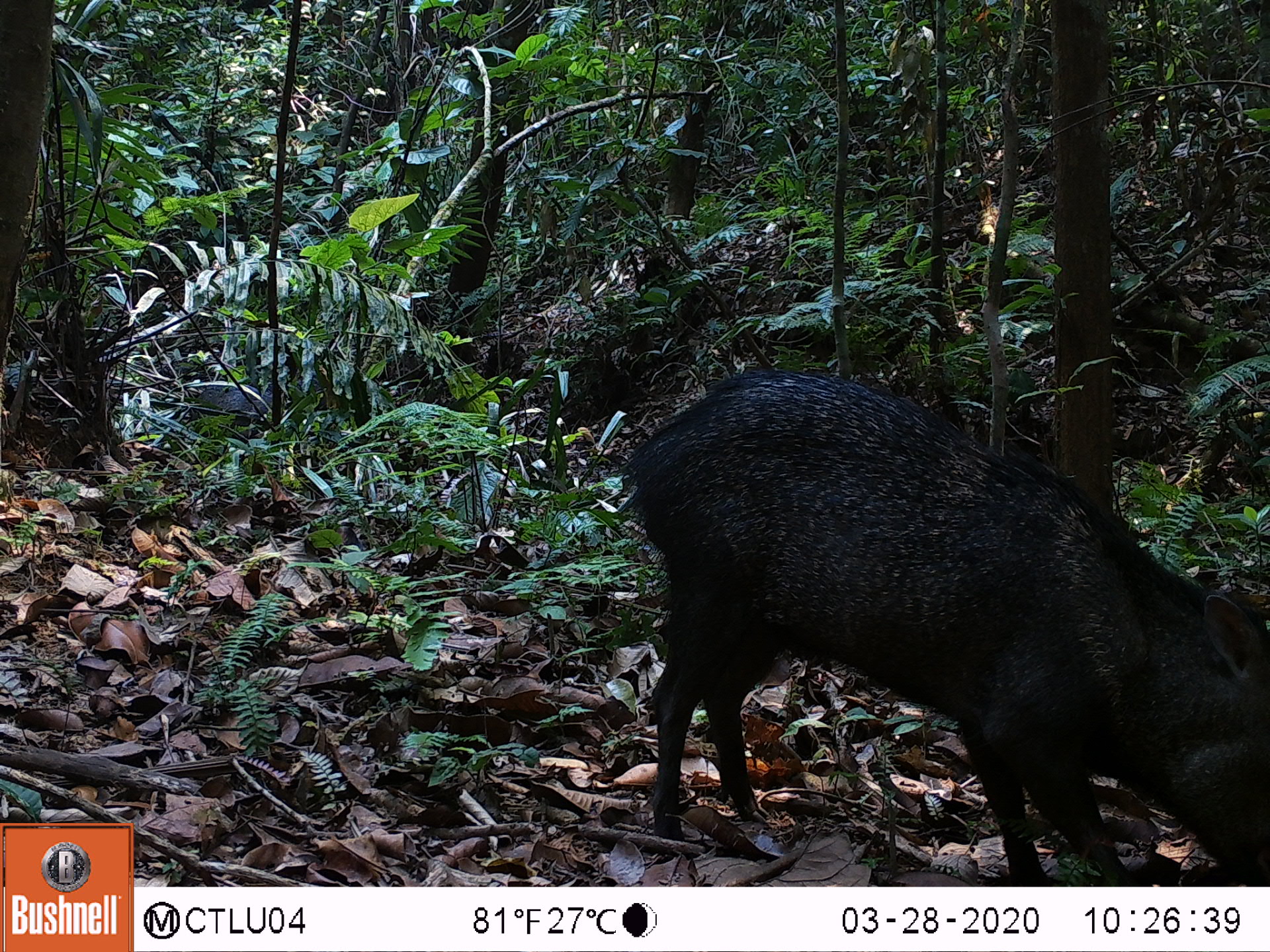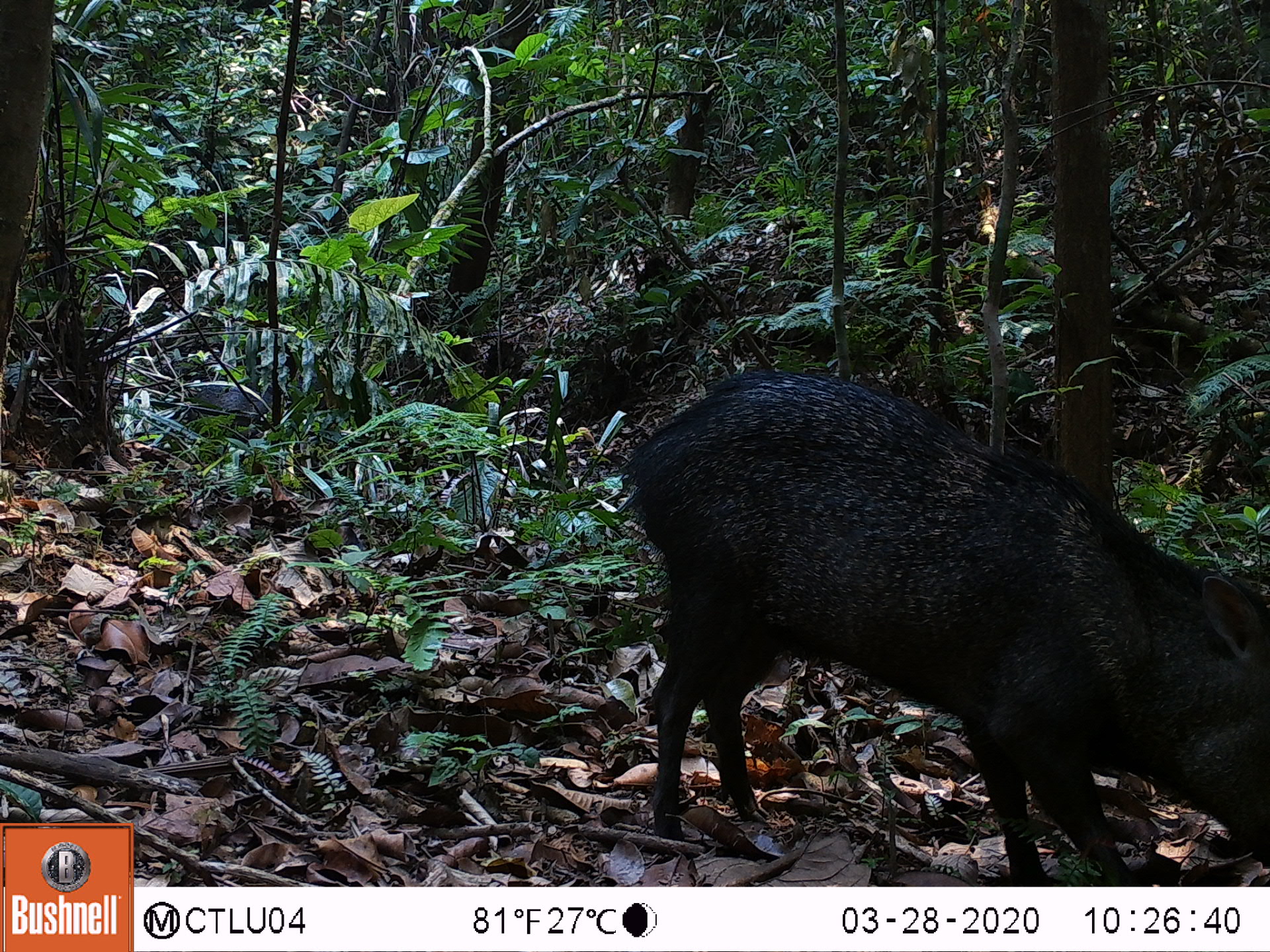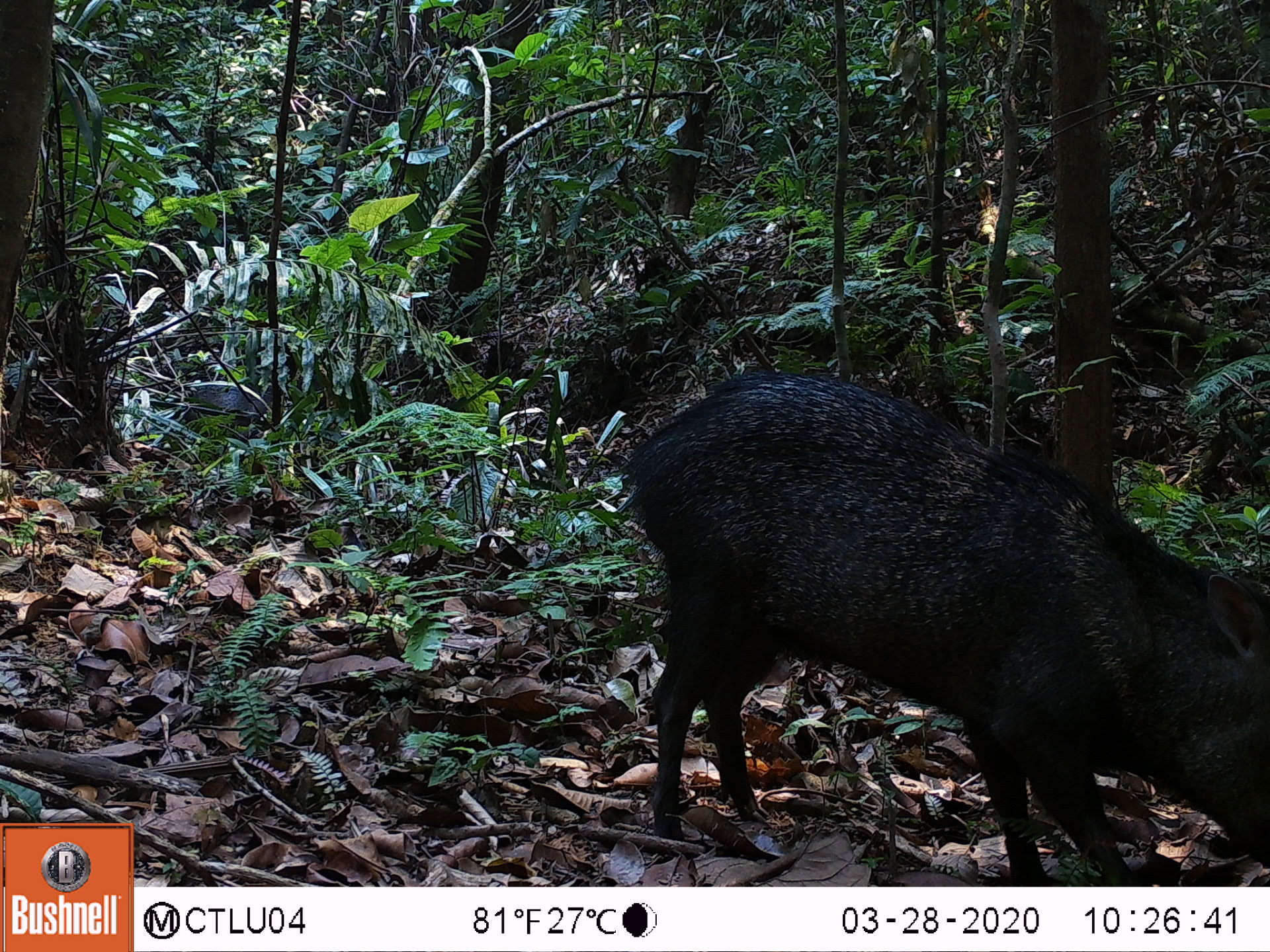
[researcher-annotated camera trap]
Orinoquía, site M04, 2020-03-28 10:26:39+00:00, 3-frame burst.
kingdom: Animalia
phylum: Chordata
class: Mammalia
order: Artiodactyla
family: Tayassuidae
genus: Pecari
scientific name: Pecari tajacu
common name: collared peccary